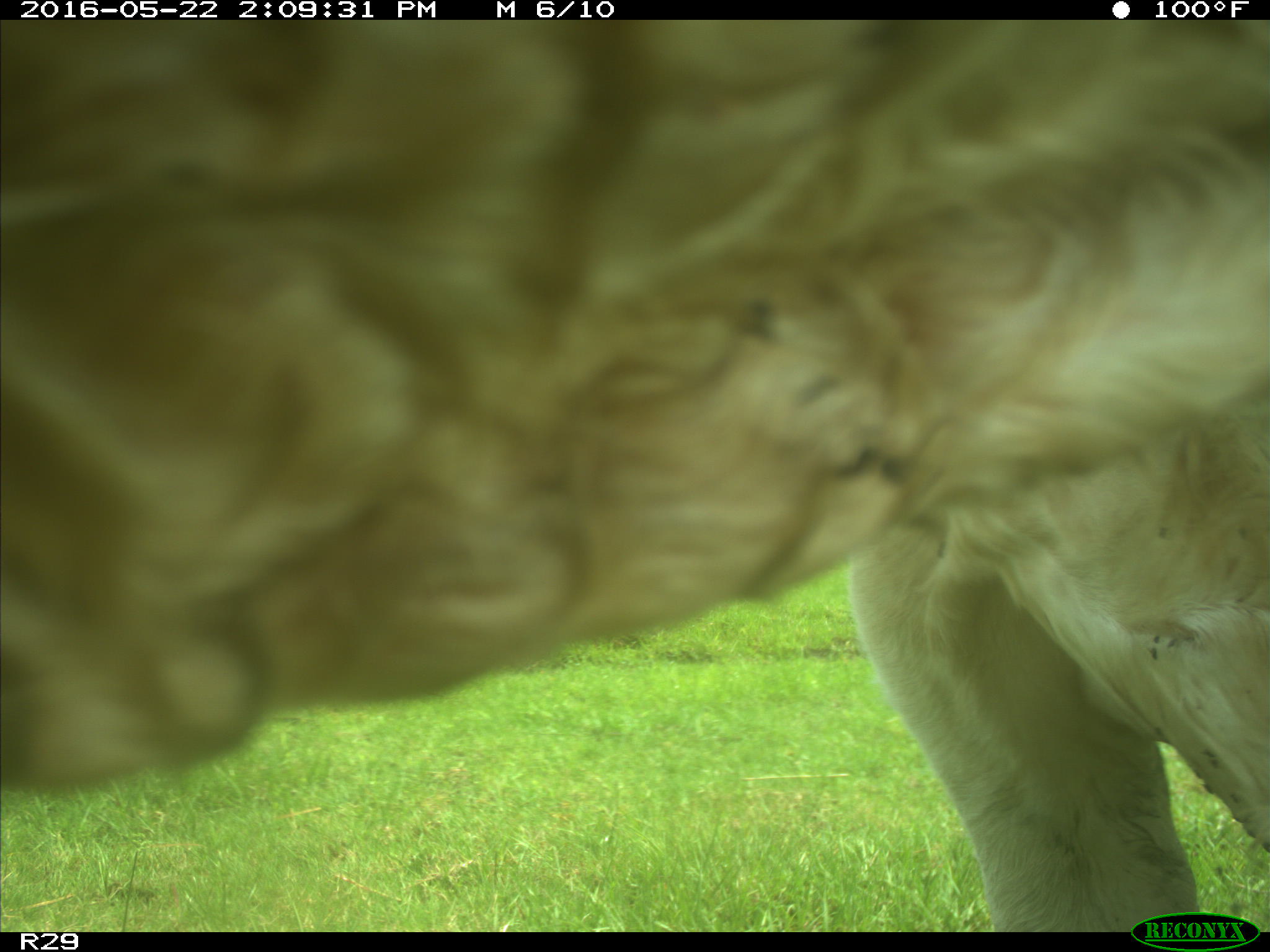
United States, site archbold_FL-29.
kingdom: Animalia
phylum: Chordata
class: Mammalia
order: Artiodactyla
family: Bovidae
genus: Bos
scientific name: Bos taurus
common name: domestic cow